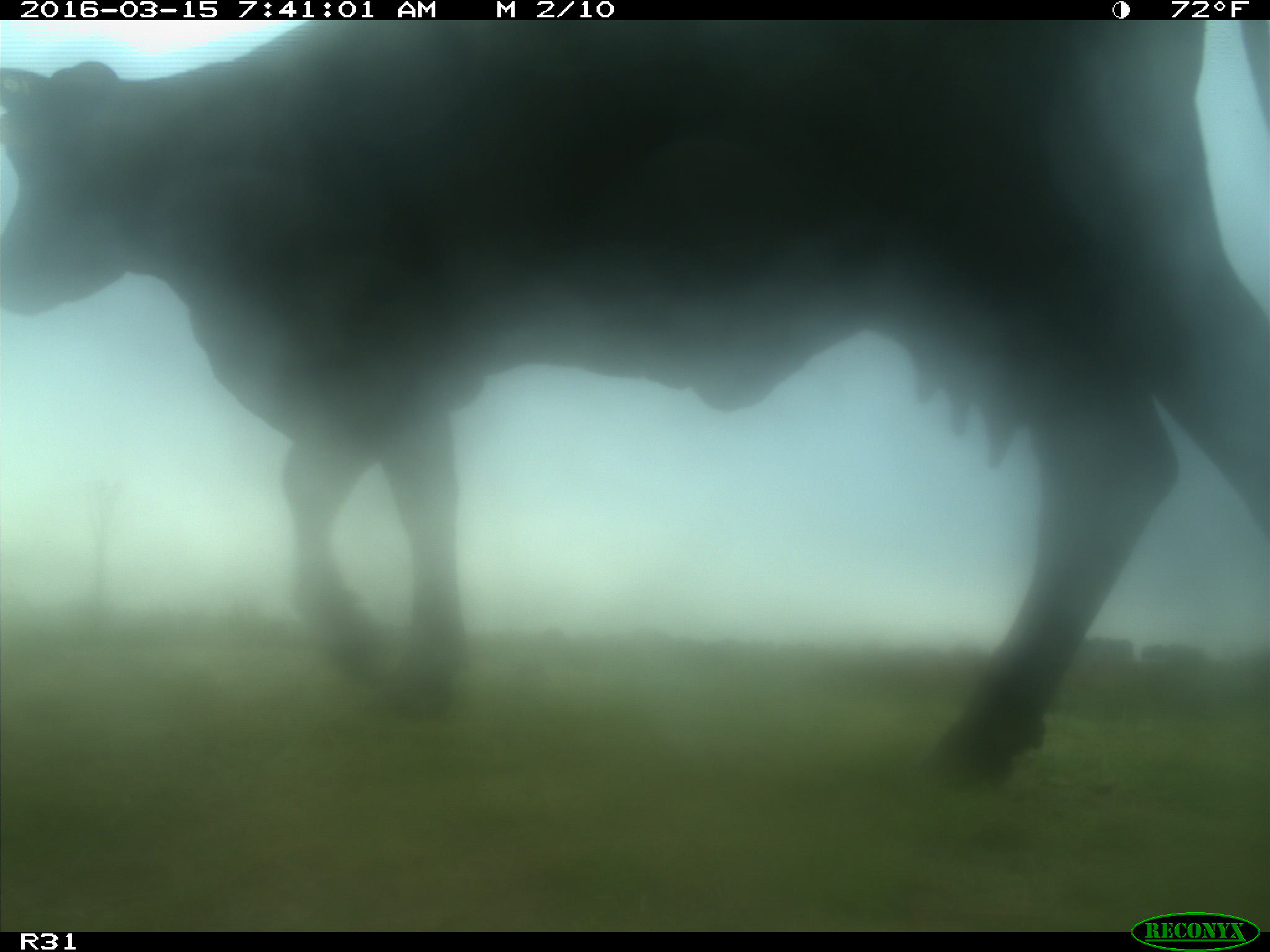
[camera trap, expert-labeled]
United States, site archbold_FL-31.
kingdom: Animalia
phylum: Chordata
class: Mammalia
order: Artiodactyla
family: Bovidae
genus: Bos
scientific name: Bos taurus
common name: domestic cow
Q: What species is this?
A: Bos taurus (domestic cow).